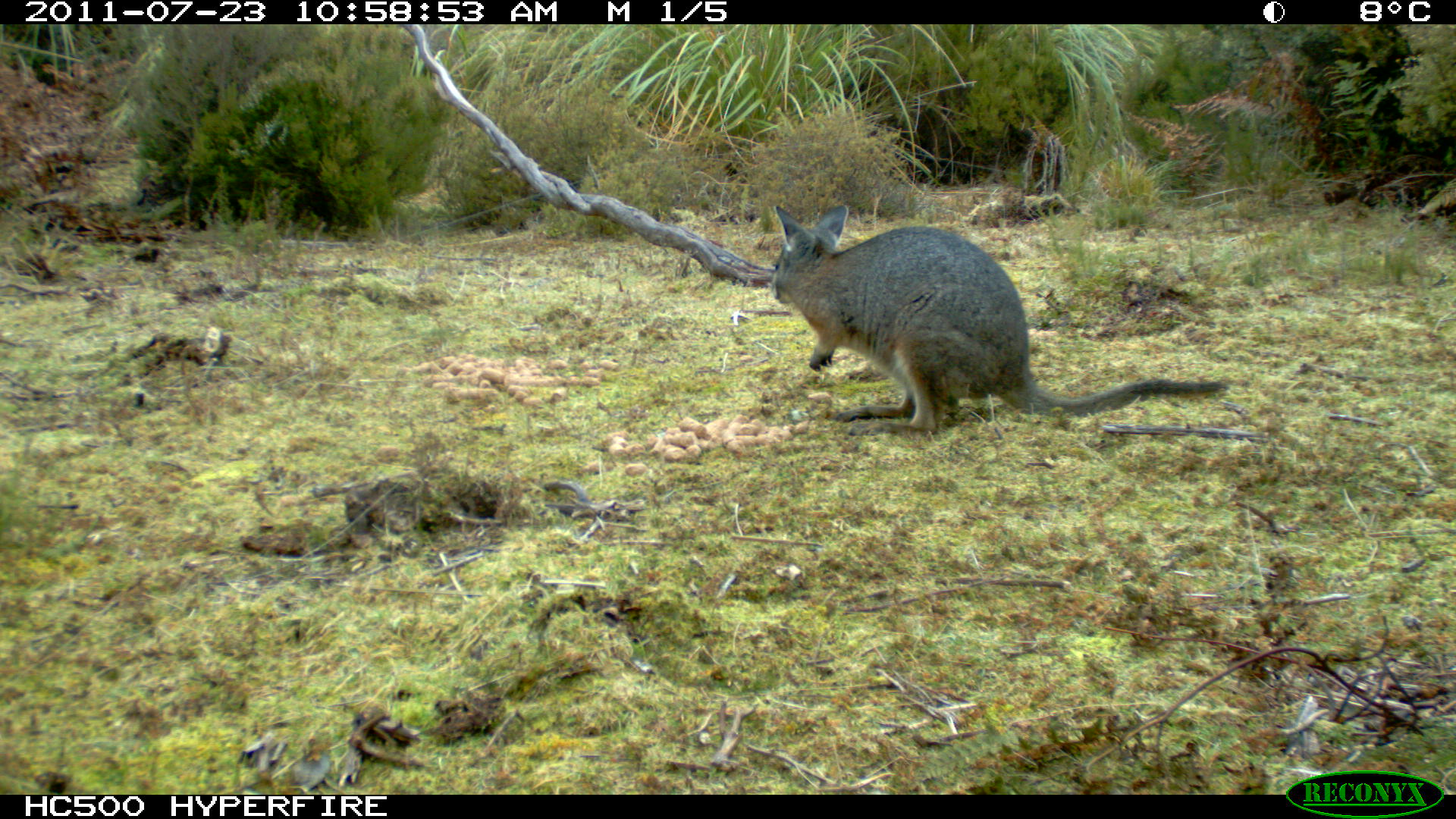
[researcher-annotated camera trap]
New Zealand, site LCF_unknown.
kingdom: Animalia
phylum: Chordata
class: Mammalia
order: Diprotodontia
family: Macropodidae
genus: Notamacropus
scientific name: Notamacropus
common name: wallaby